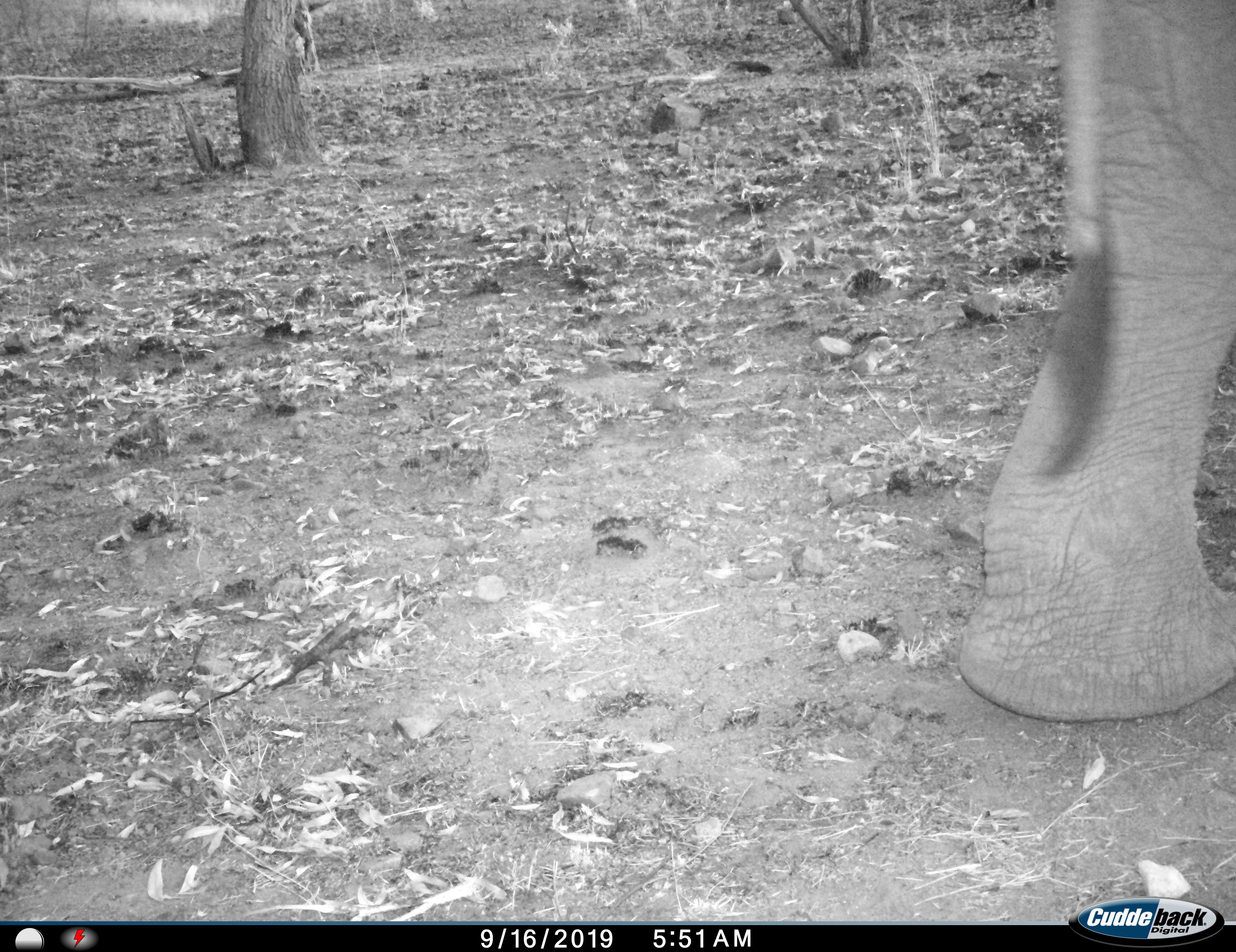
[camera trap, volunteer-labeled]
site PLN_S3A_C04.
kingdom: Animalia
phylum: Chordata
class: Mammalia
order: Proboscidea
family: Elephantidae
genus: Loxodonta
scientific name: Loxodonta africana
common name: african bush elephant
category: elephant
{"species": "elephant (african bush elephant) (Loxodonta africana)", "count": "1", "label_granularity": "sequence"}